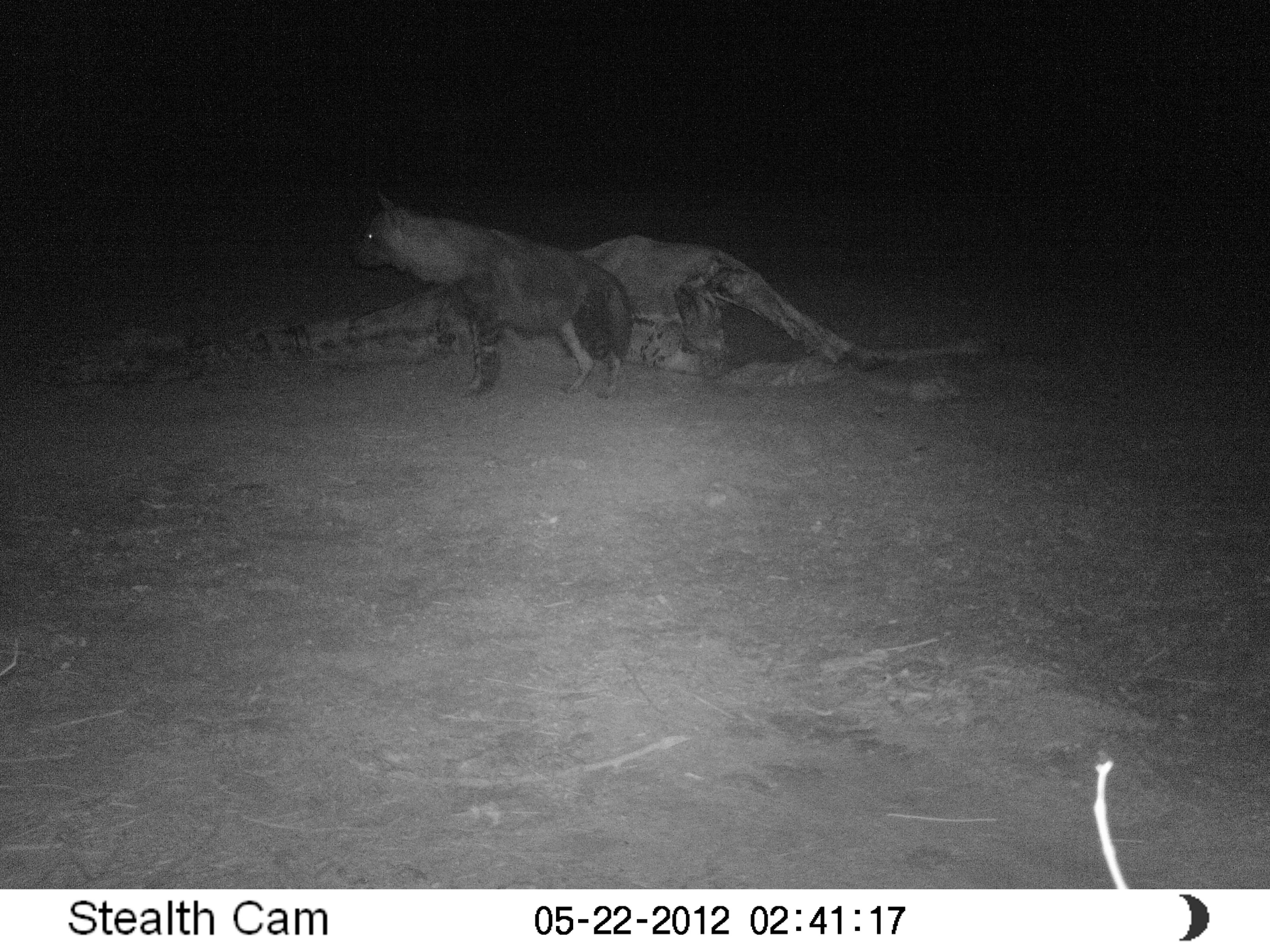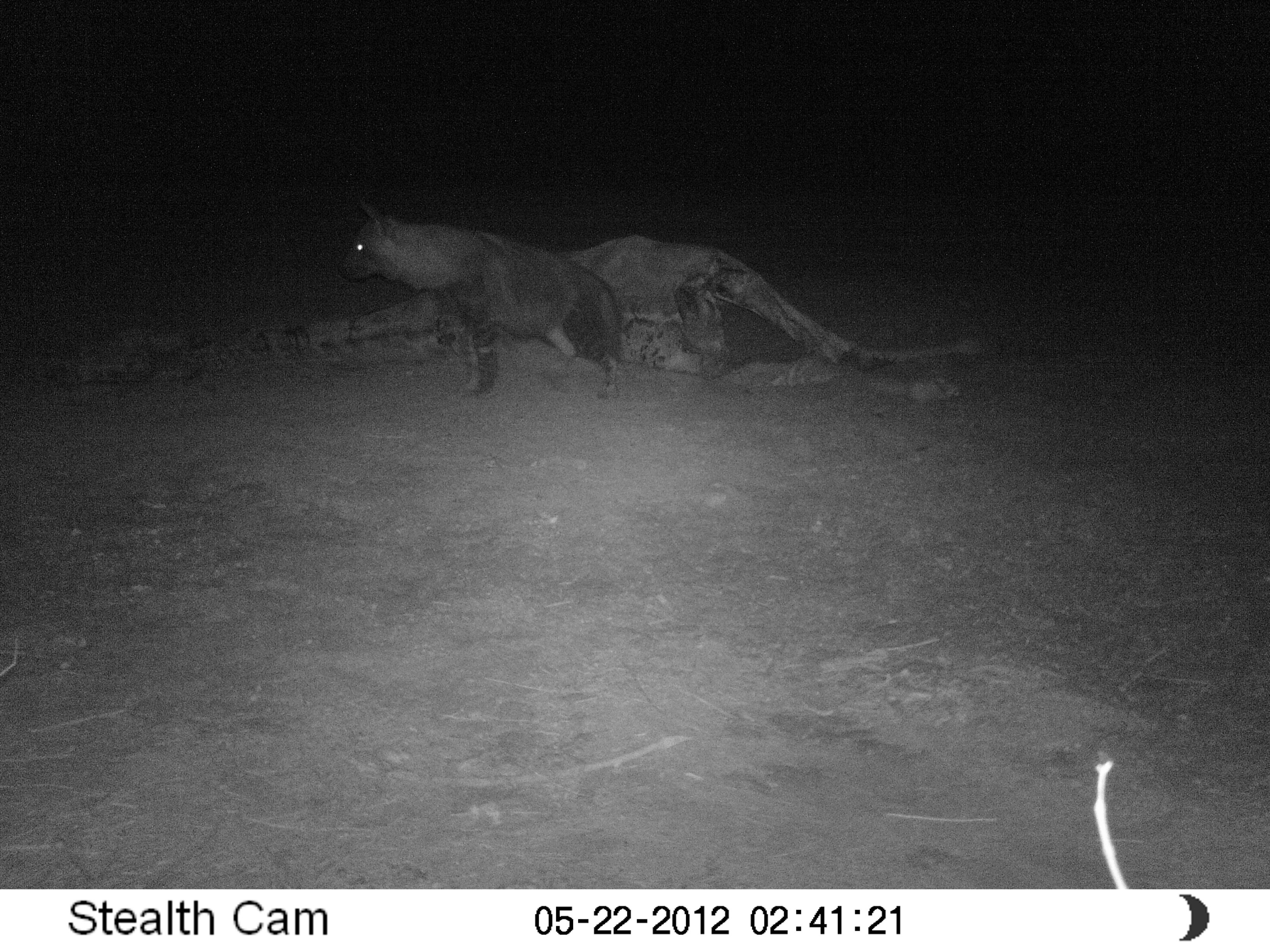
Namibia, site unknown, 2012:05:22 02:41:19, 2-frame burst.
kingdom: Animalia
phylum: Chordata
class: Mammalia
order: Carnivora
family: Hyaenidae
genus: Parahyaena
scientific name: Parahyaena brunnea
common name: brown hyena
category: hyaena brunnea